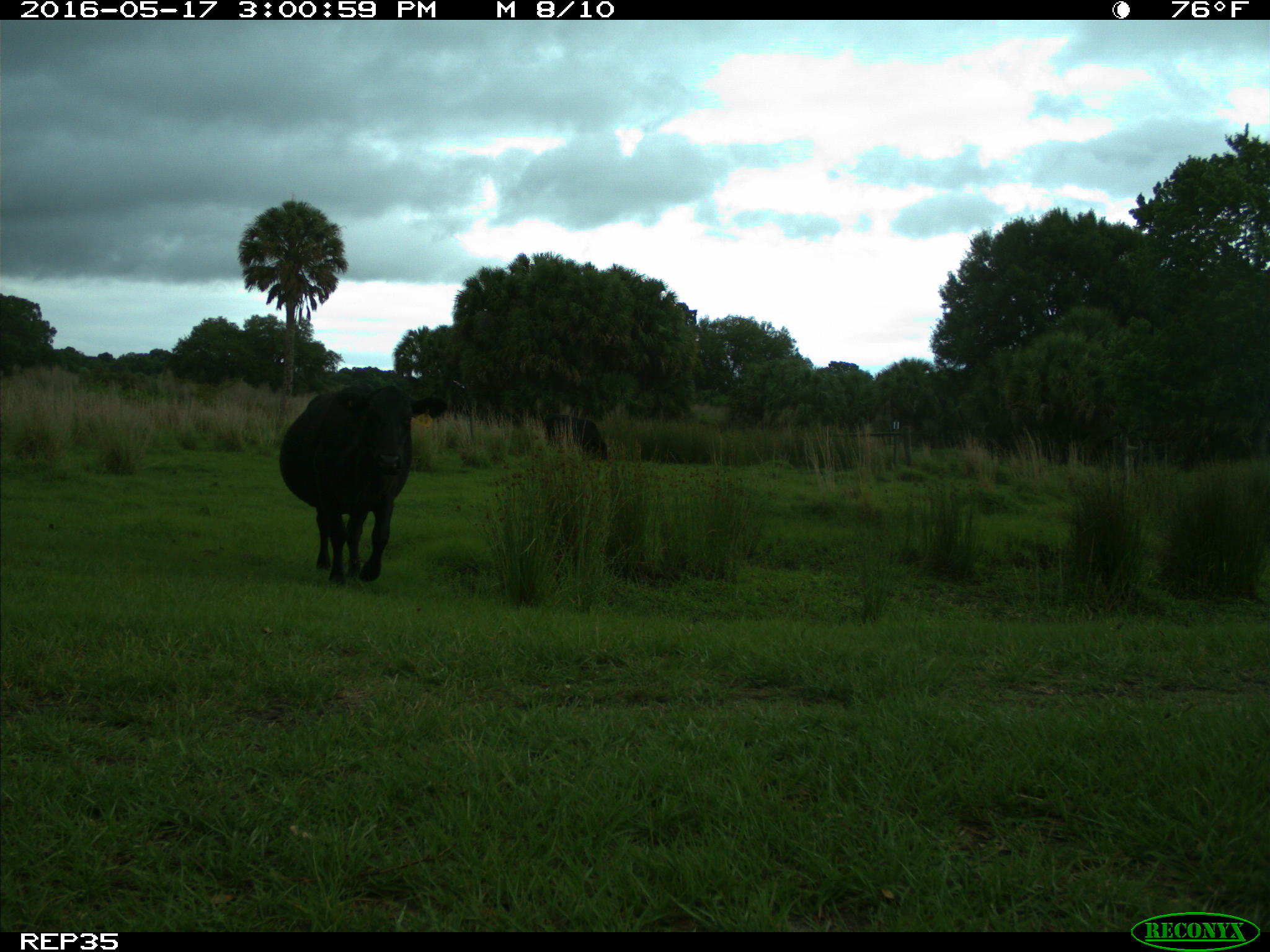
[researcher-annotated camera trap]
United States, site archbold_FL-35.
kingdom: Animalia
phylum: Chordata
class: Mammalia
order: Artiodactyla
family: Bovidae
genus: Bos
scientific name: Bos taurus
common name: domestic cow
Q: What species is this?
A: Bos taurus (domestic cow).